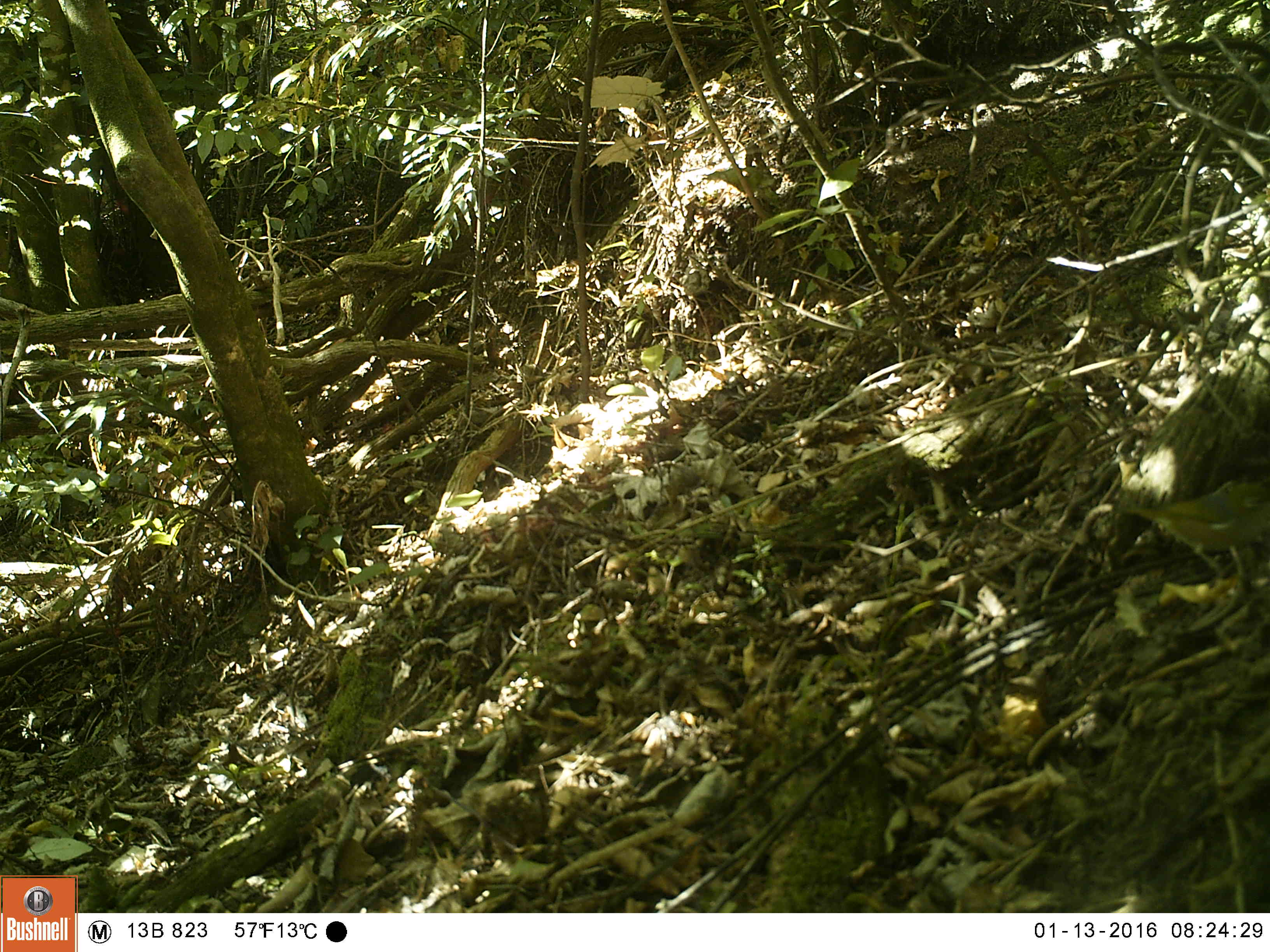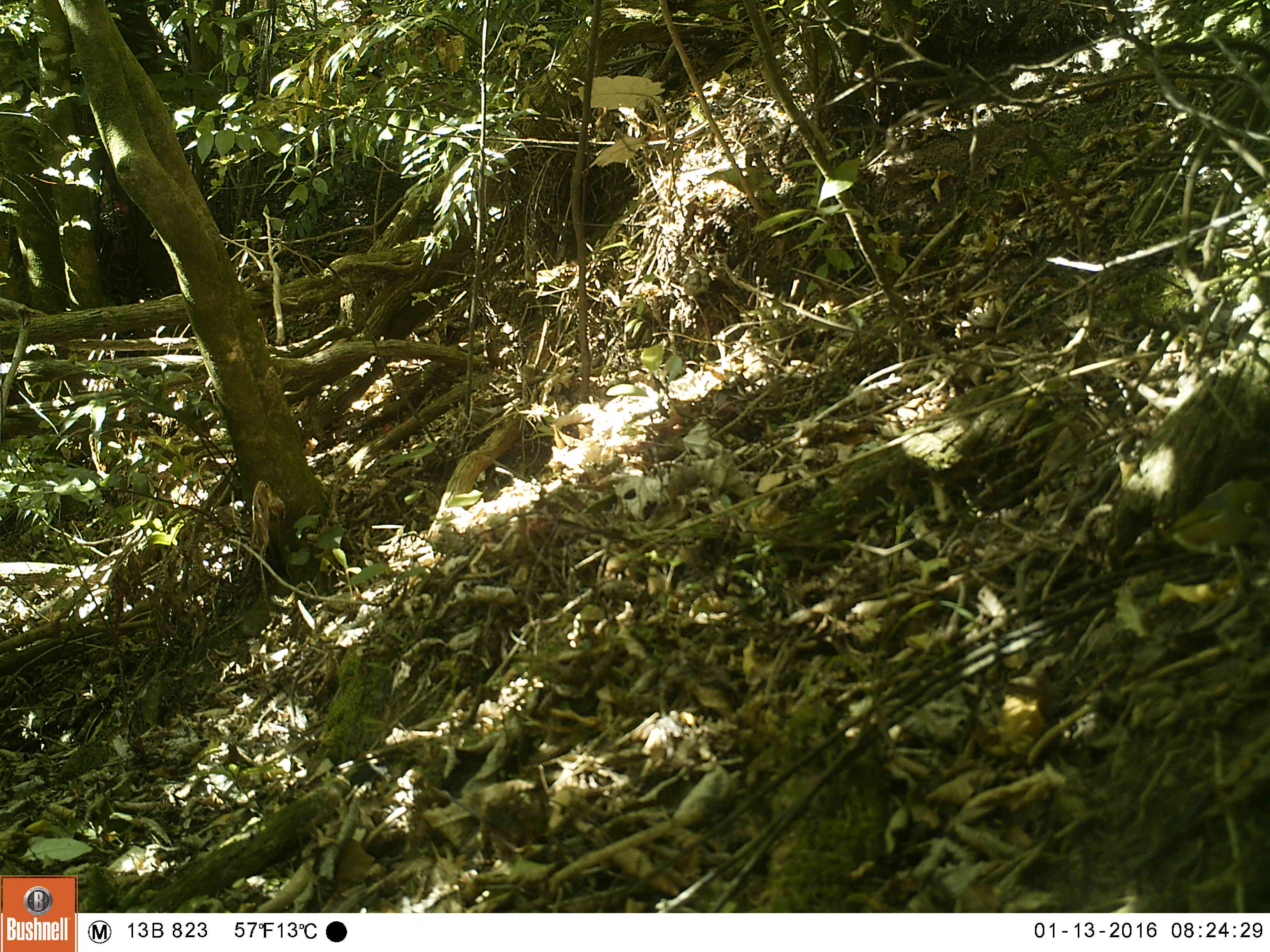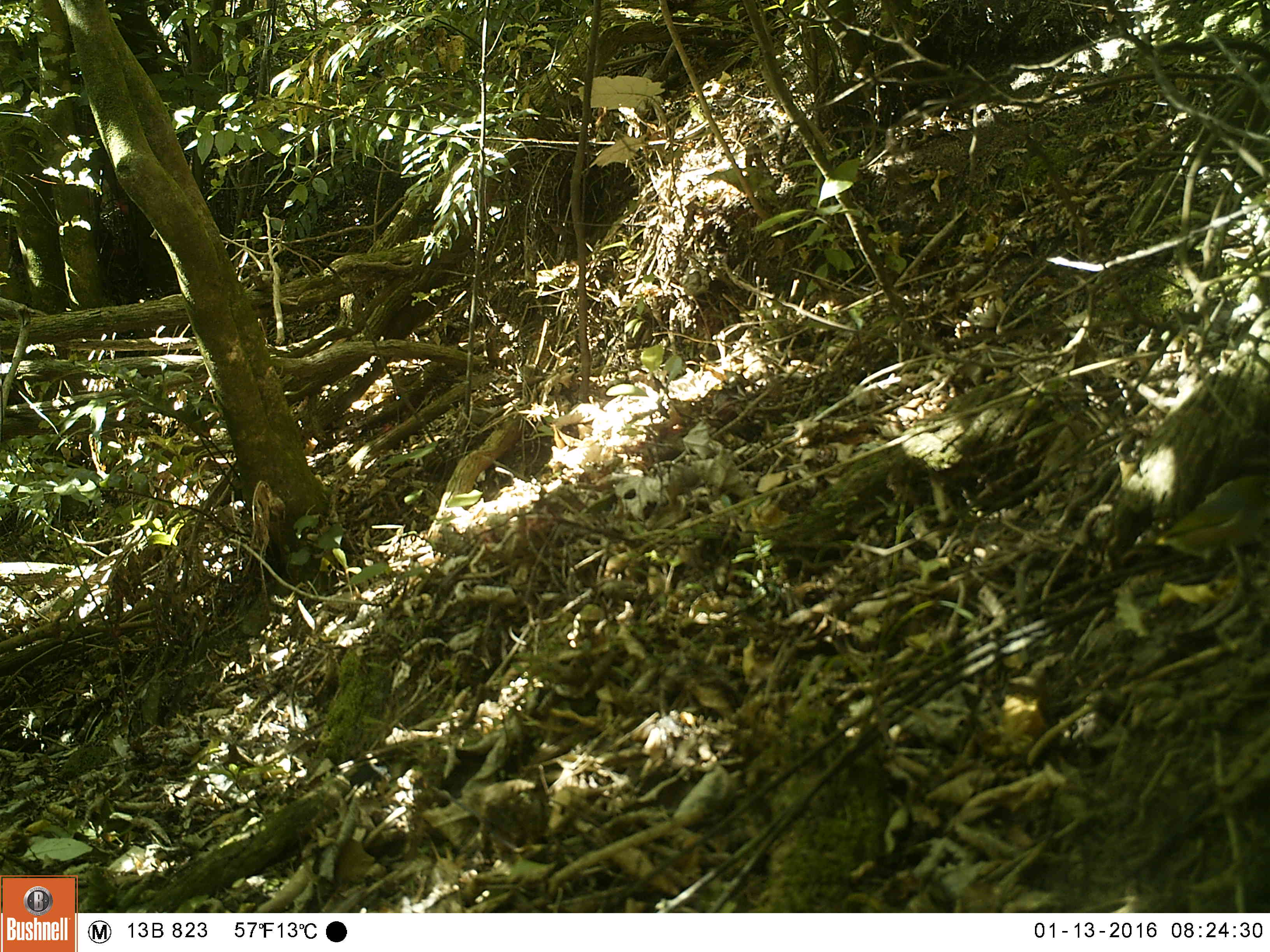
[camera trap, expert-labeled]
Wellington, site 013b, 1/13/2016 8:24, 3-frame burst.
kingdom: Animalia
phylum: Chordata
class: Aves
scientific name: Aves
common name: bird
Bird (Aves).